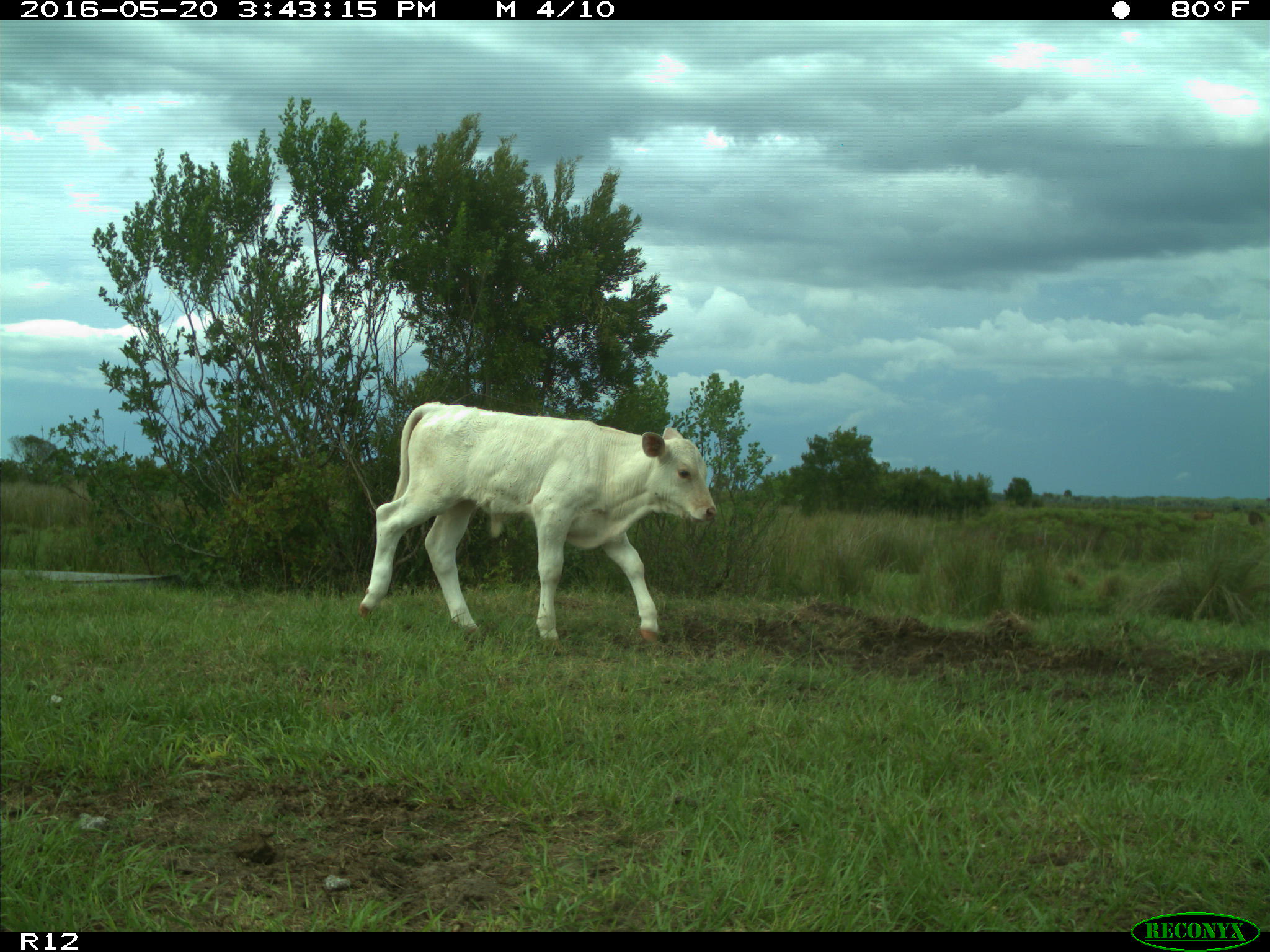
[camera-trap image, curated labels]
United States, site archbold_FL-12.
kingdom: Animalia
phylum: Chordata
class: Mammalia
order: Artiodactyla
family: Bovidae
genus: Bos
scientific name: Bos taurus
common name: domestic cow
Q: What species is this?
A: Bos taurus (domestic cow).